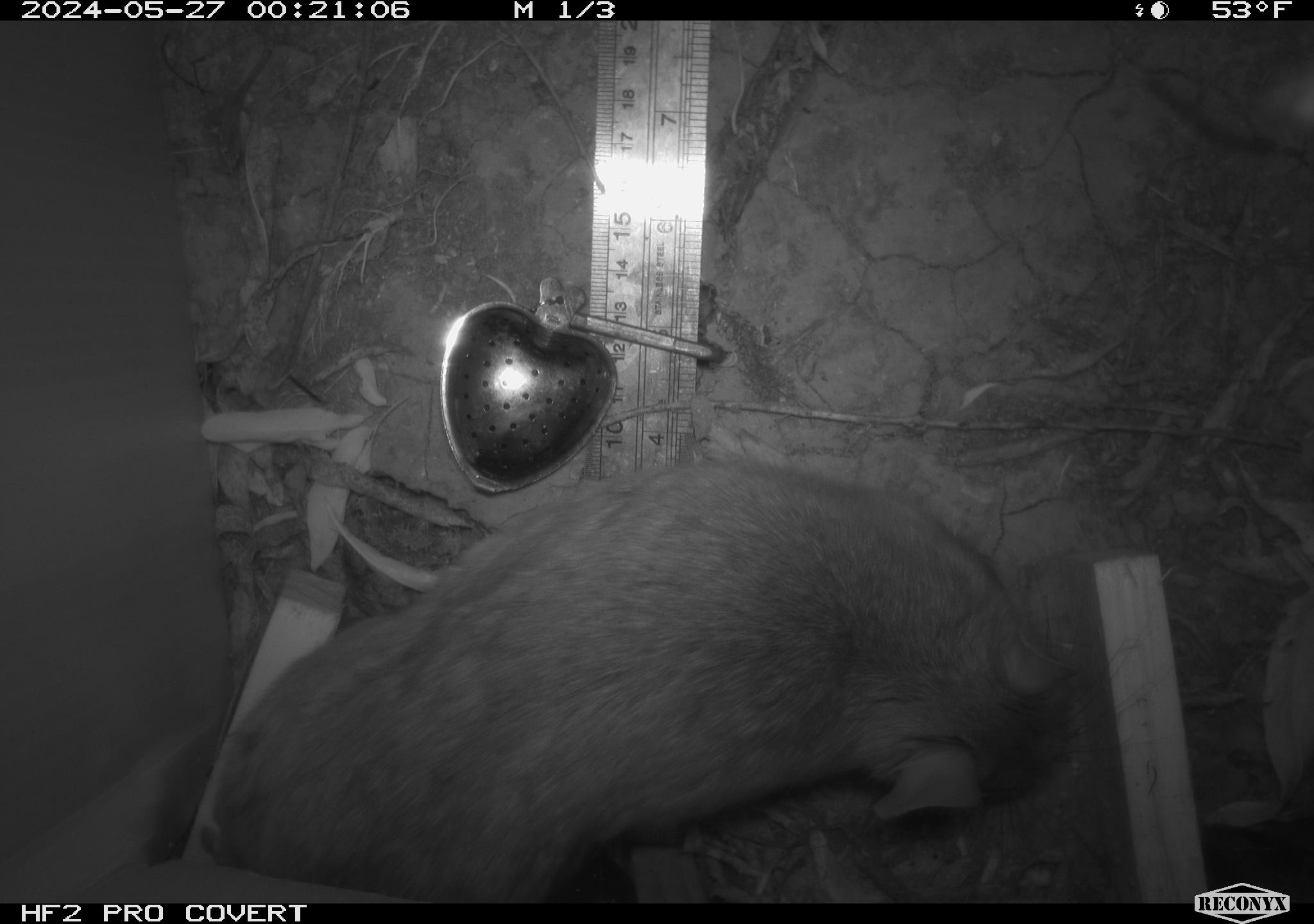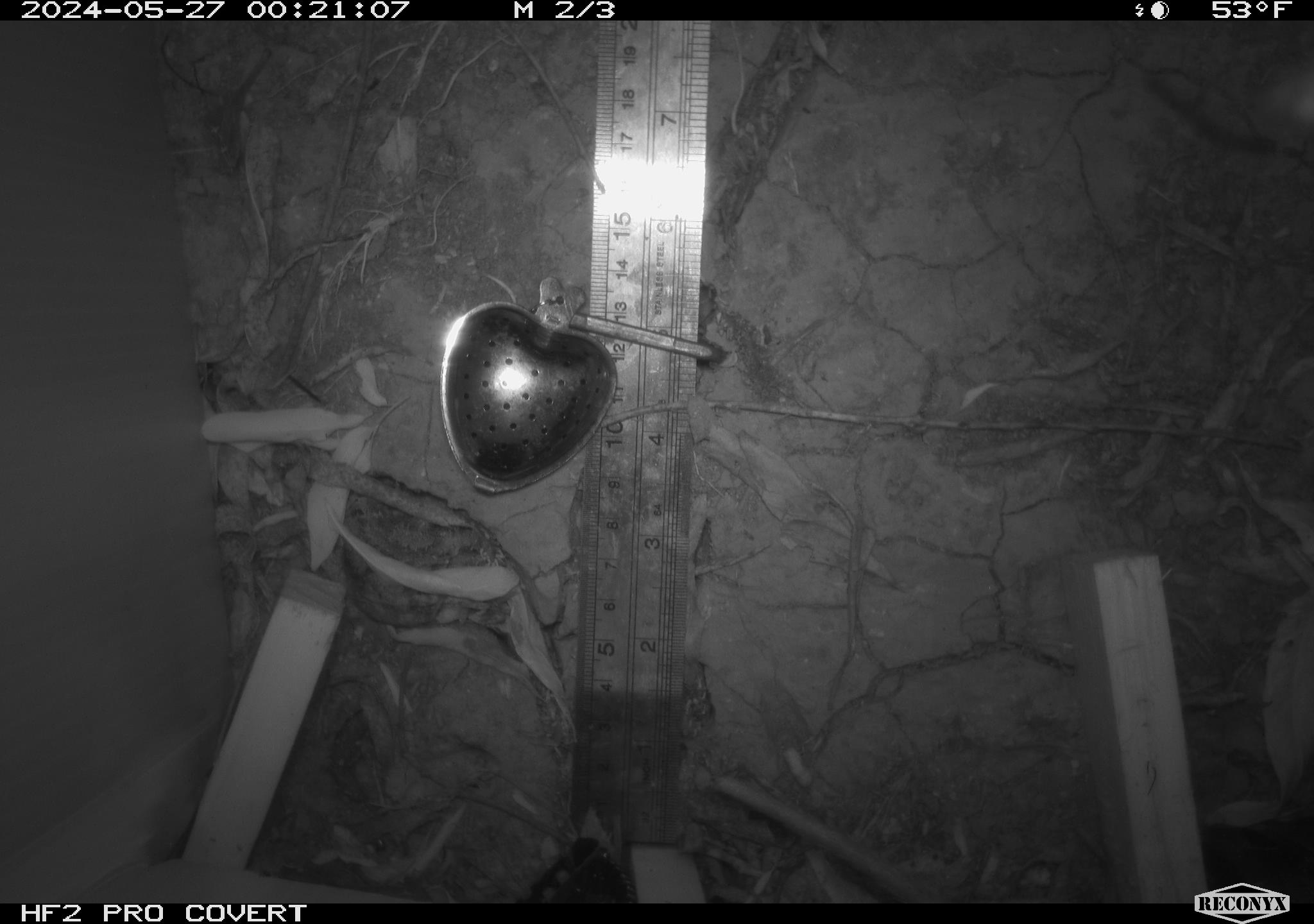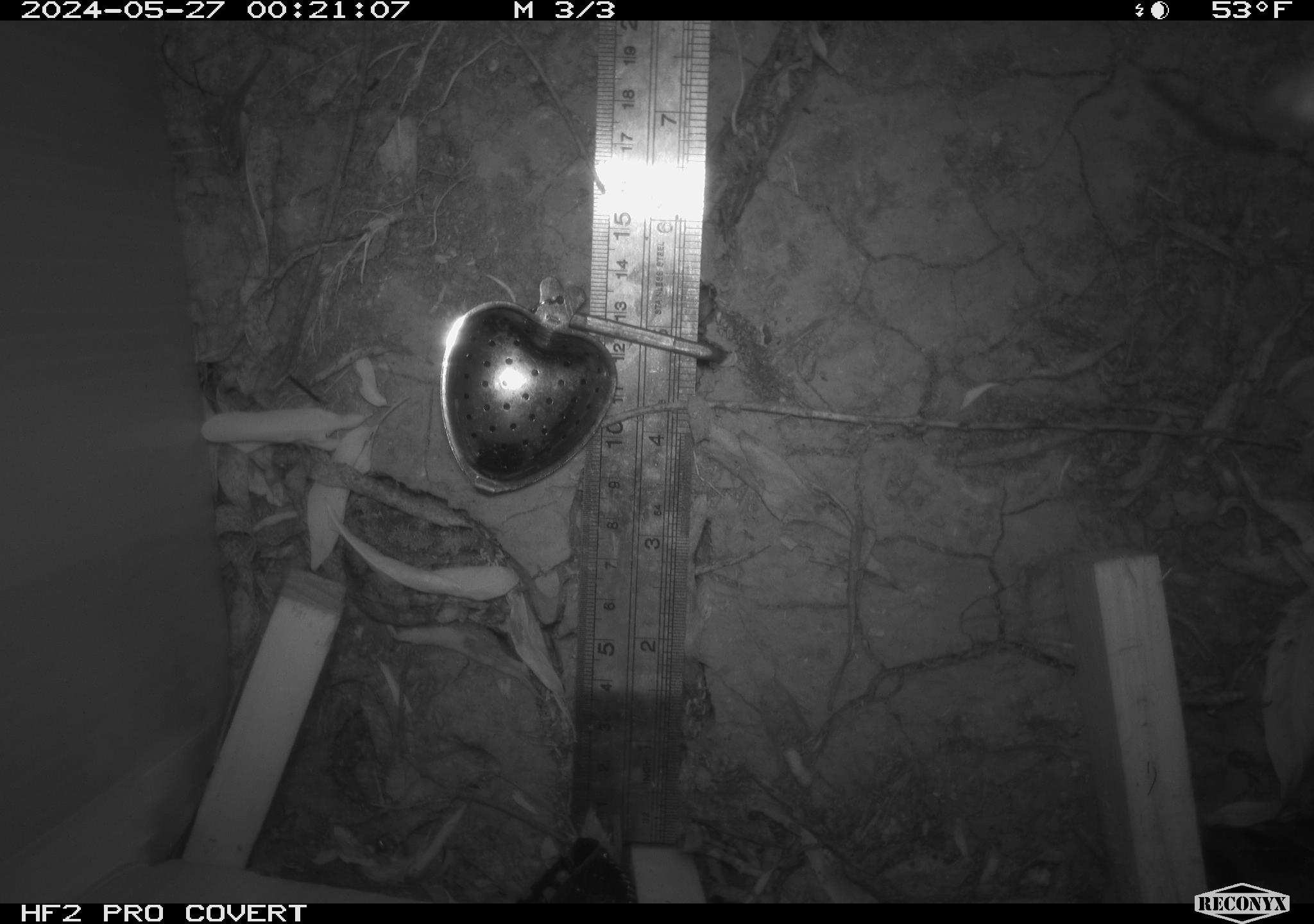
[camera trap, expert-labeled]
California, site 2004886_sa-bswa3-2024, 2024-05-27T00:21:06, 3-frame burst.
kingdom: Animalia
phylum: Chordata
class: Mammalia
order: Rodentia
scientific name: Rodentia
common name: woodrat or rat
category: woodrat or rat species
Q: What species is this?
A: Woodrat or rat species (woodrat or rat) (Rodentia).